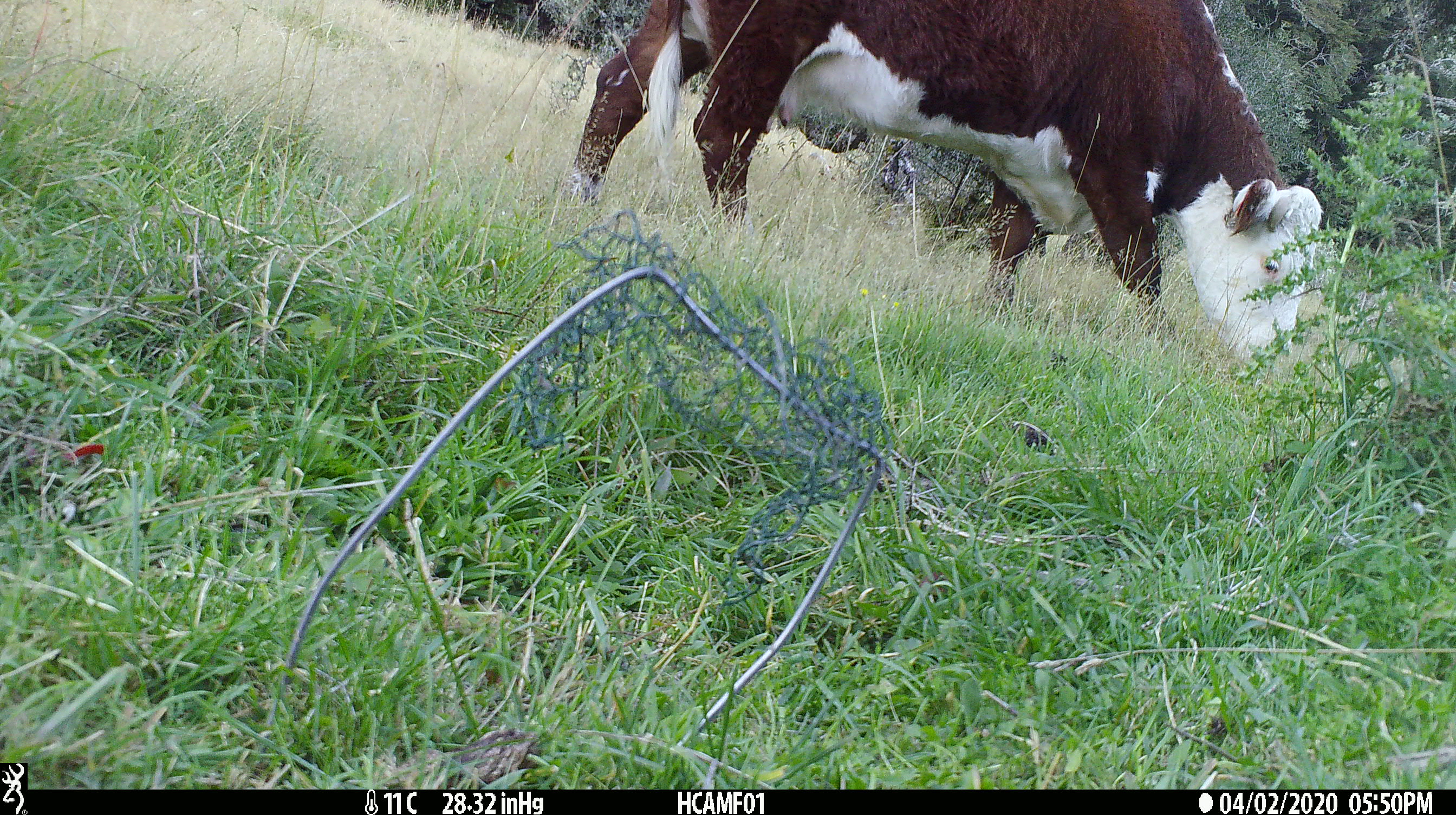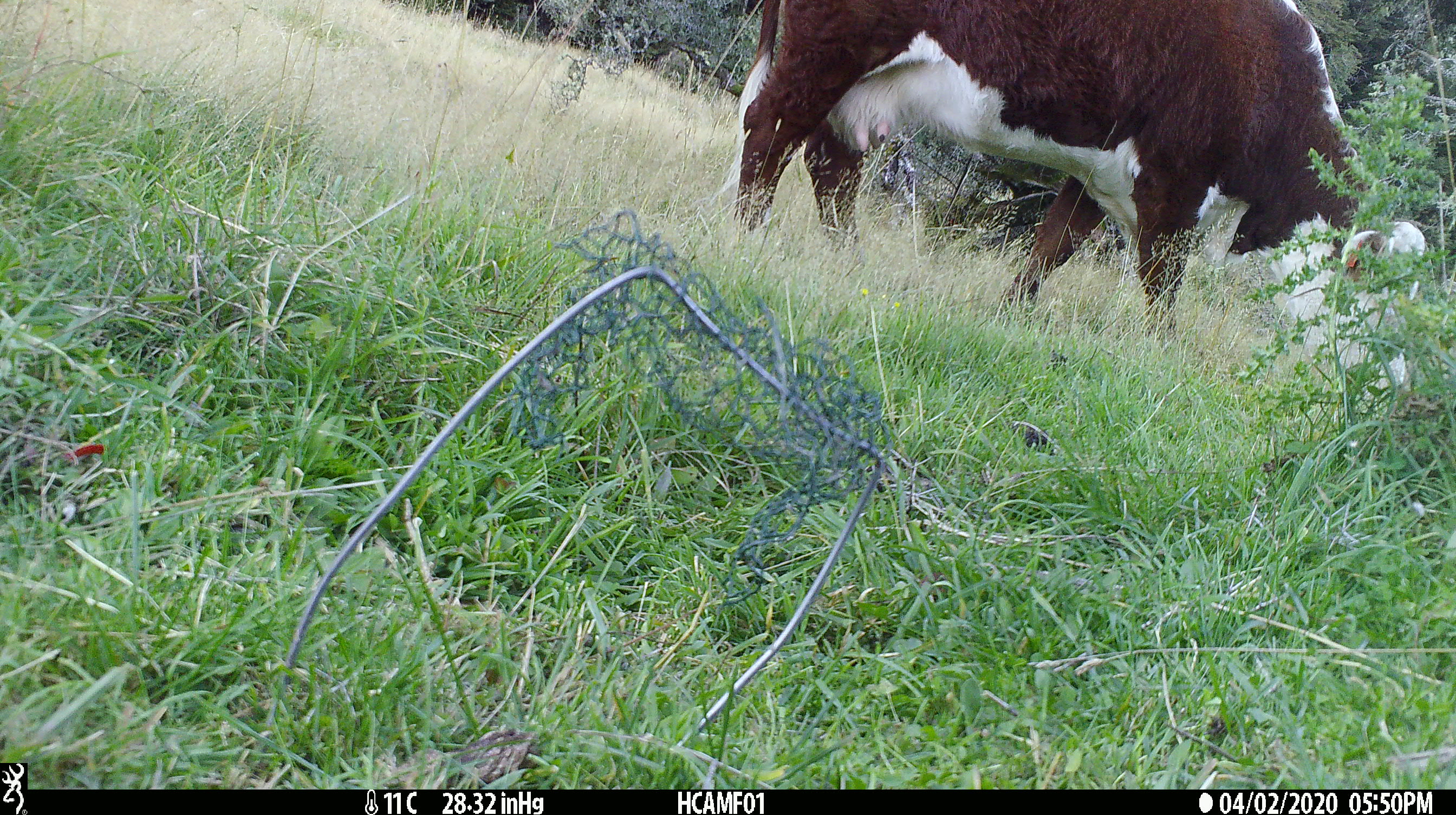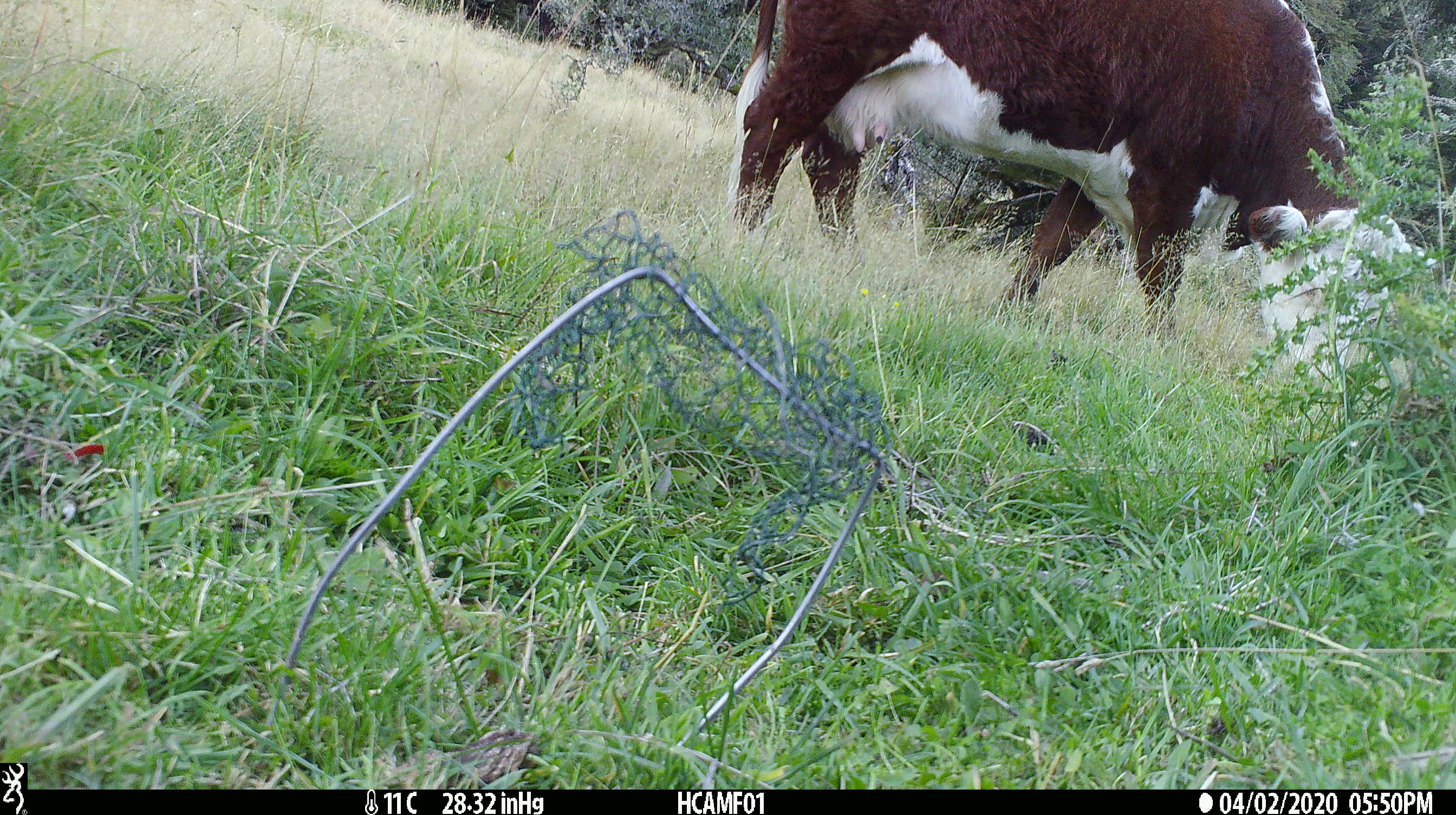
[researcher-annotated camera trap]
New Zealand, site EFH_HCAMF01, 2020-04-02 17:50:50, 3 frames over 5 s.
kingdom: Animalia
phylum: Chordata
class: Mammalia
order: Artiodactyla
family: Bovidae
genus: Bos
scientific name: Bos taurus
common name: domestic cow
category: cow